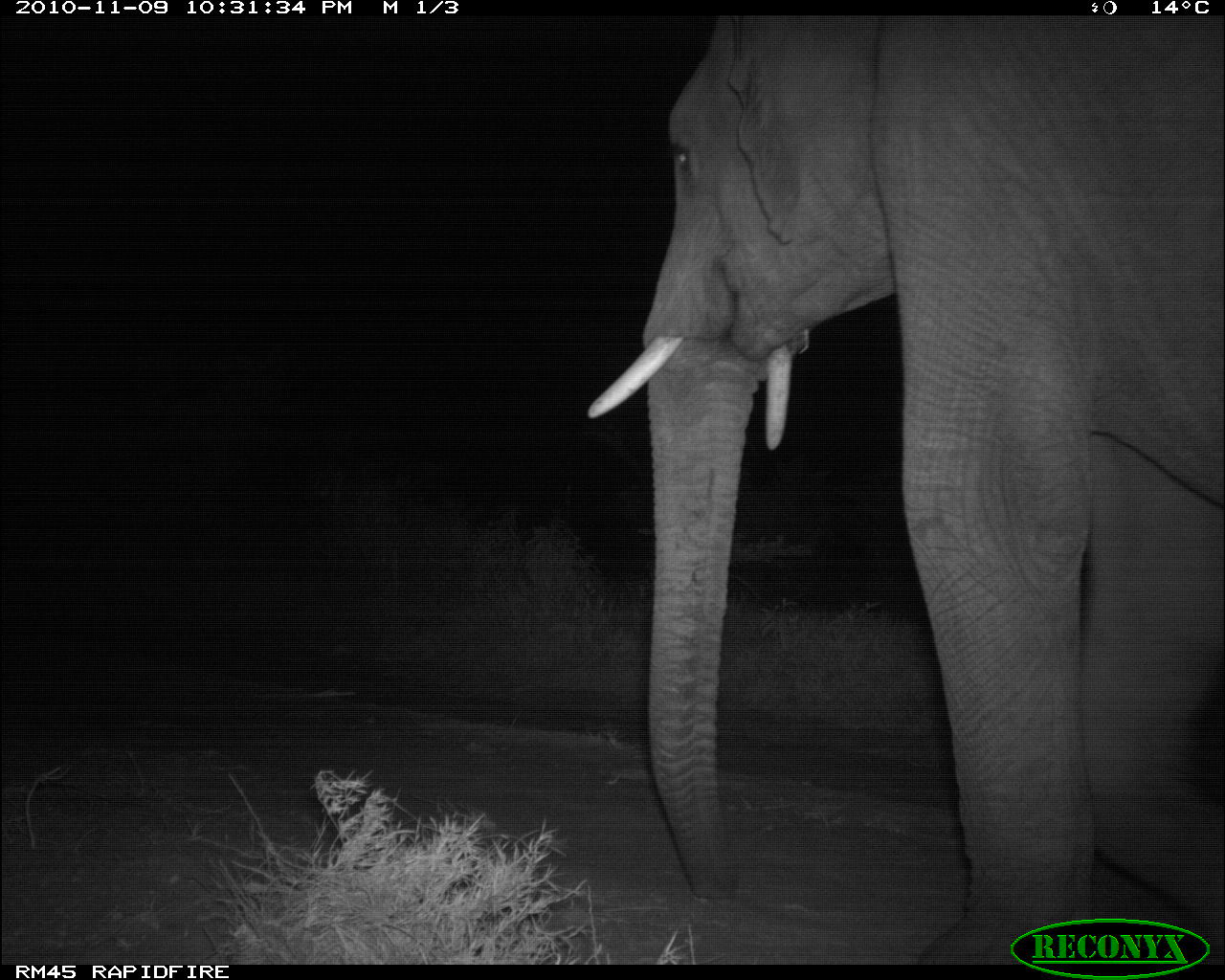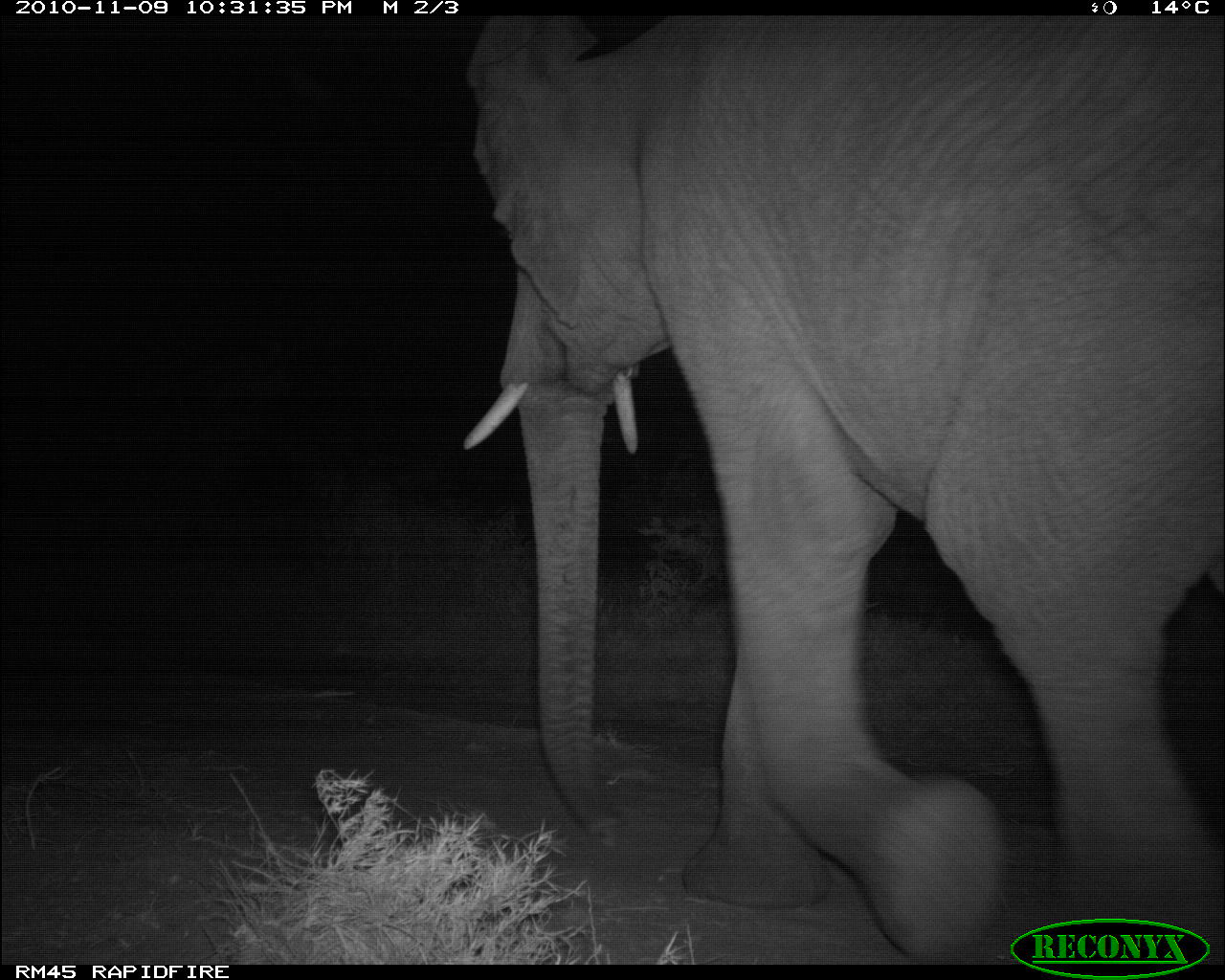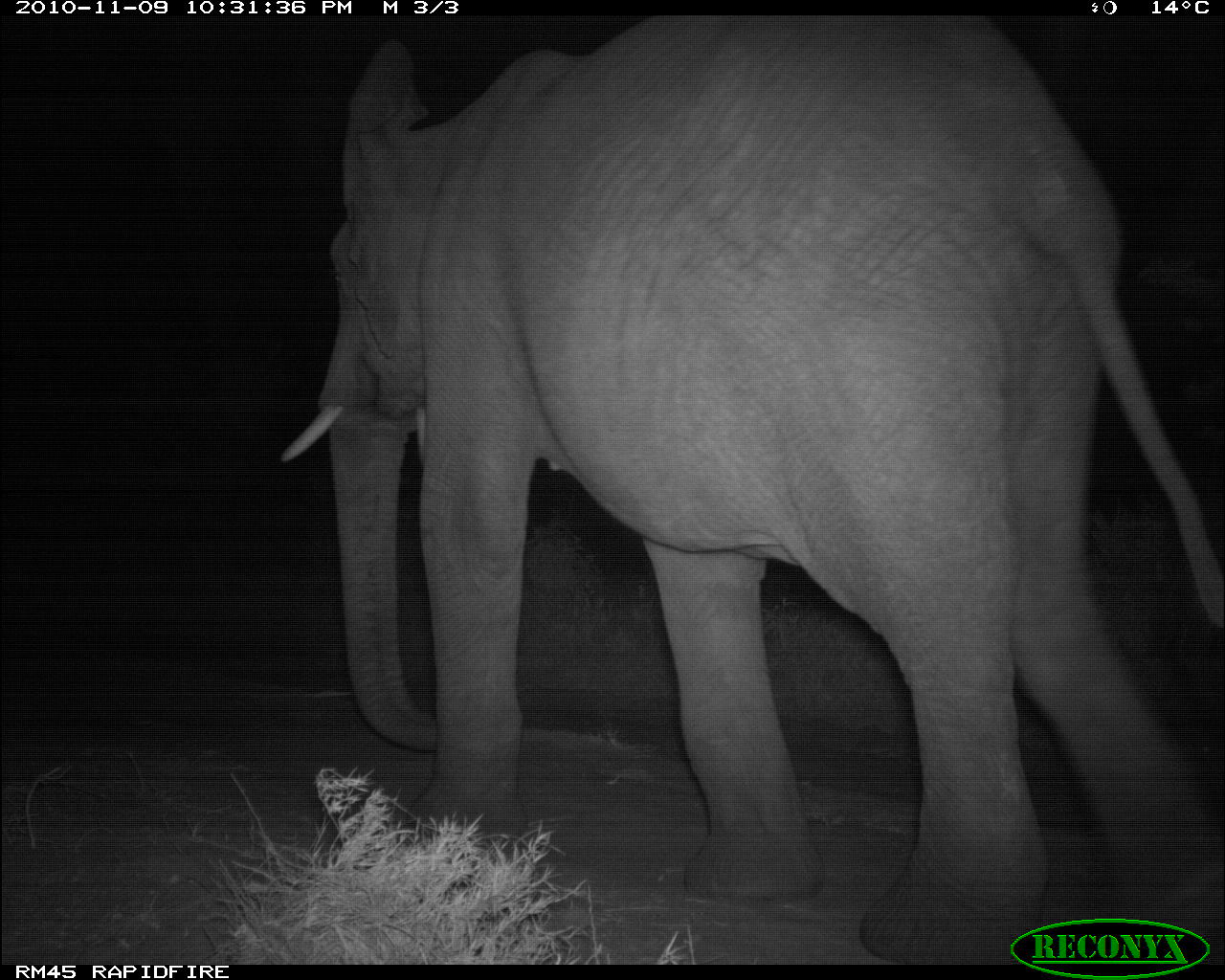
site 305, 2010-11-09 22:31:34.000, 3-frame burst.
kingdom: Animalia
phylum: Chordata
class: Mammalia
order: Proboscidea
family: Elephantidae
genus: Loxodonta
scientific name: Loxodonta africana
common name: african bush elephant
Loxodonta africana (african bush elephant), count 1.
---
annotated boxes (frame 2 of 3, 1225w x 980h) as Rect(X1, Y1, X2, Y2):
loxodonta africana: Rect(462, 14, 1224, 960)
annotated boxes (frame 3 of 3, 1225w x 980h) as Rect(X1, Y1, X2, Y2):
loxodonta africana: Rect(279, 15, 1219, 963)